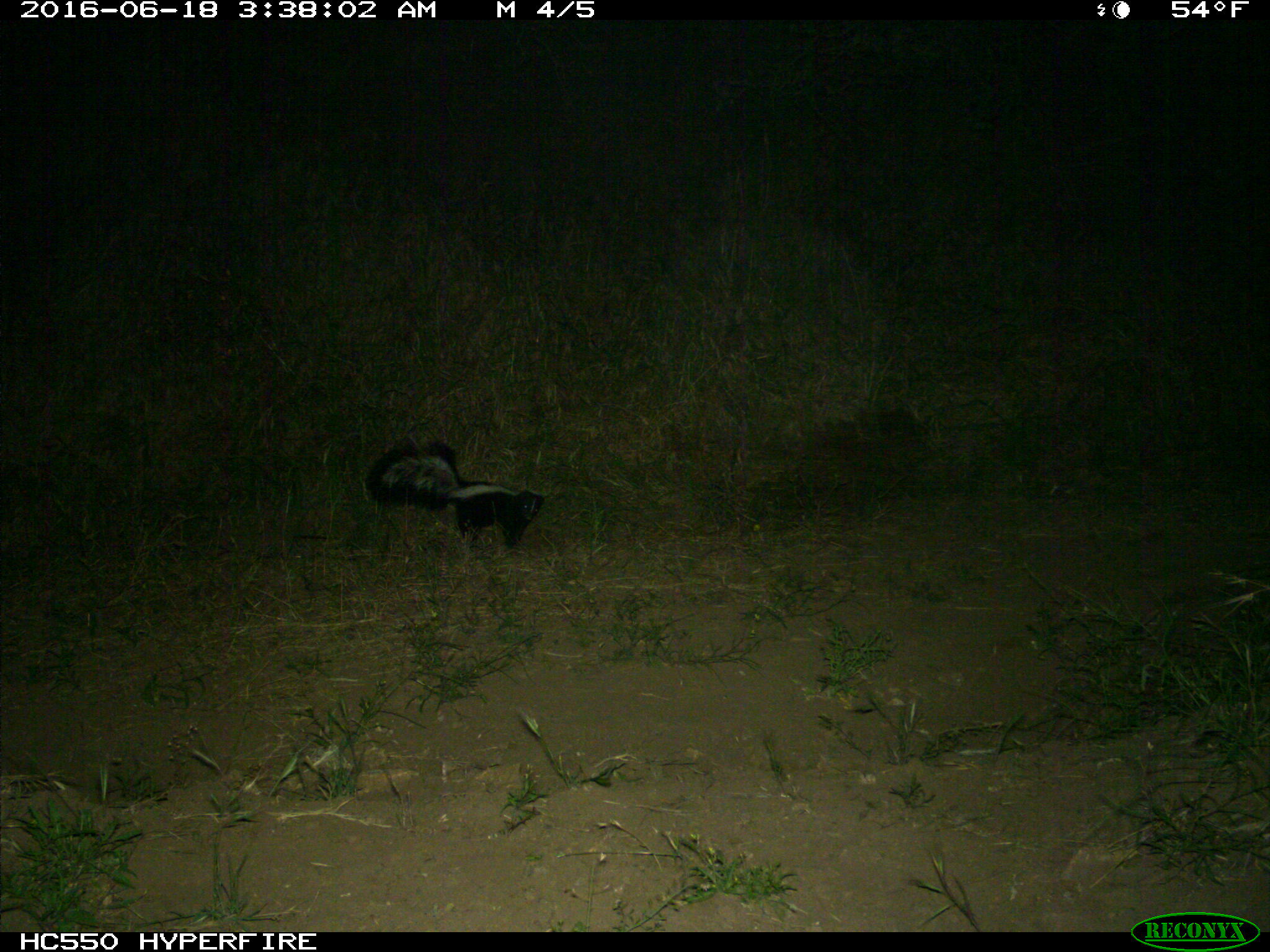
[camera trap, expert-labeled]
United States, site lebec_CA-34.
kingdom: Animalia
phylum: Chordata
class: Mammalia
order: Carnivora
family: Mephitidae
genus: Mephitis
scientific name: Mephitis mephitis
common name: striped skunk